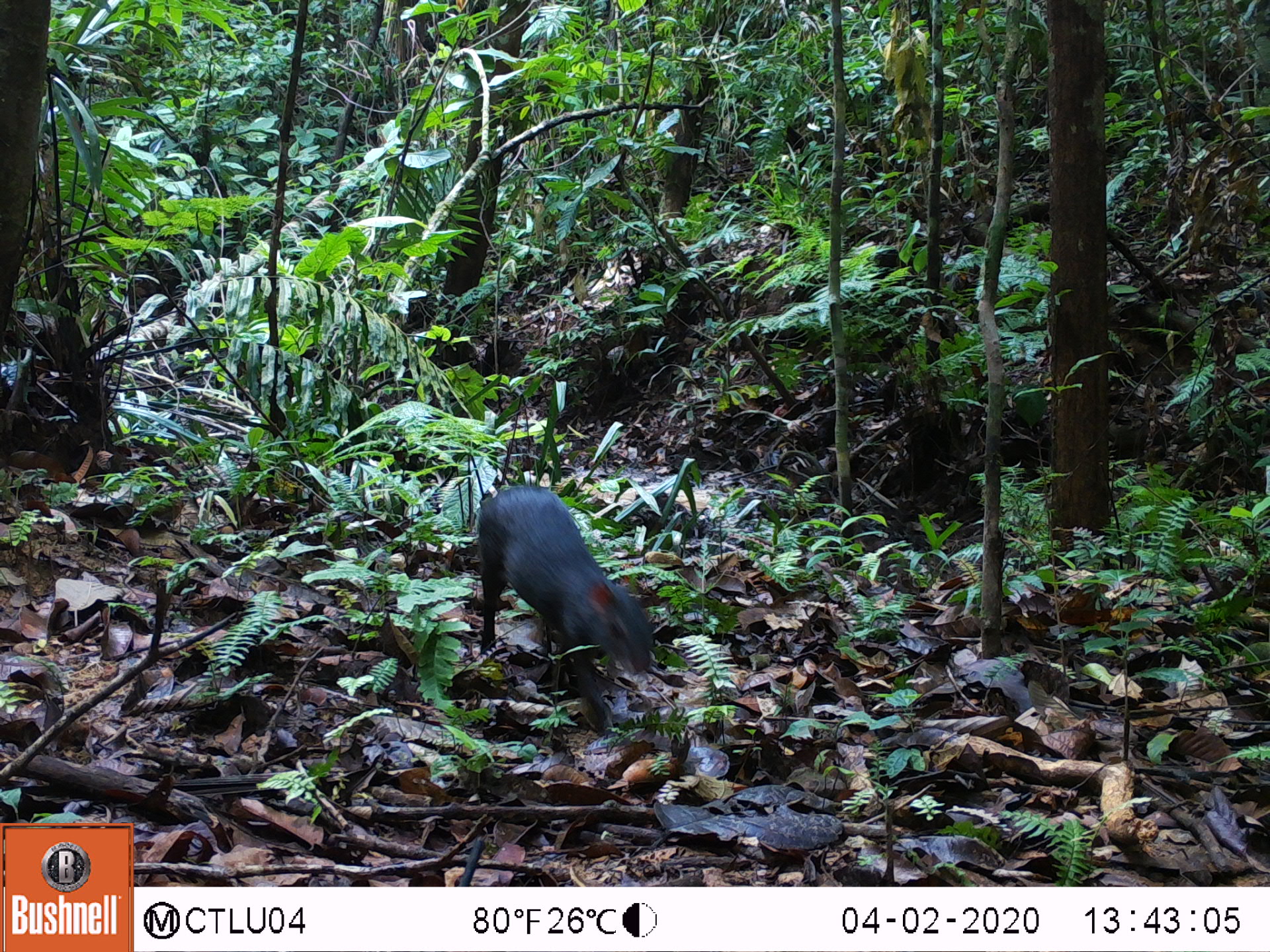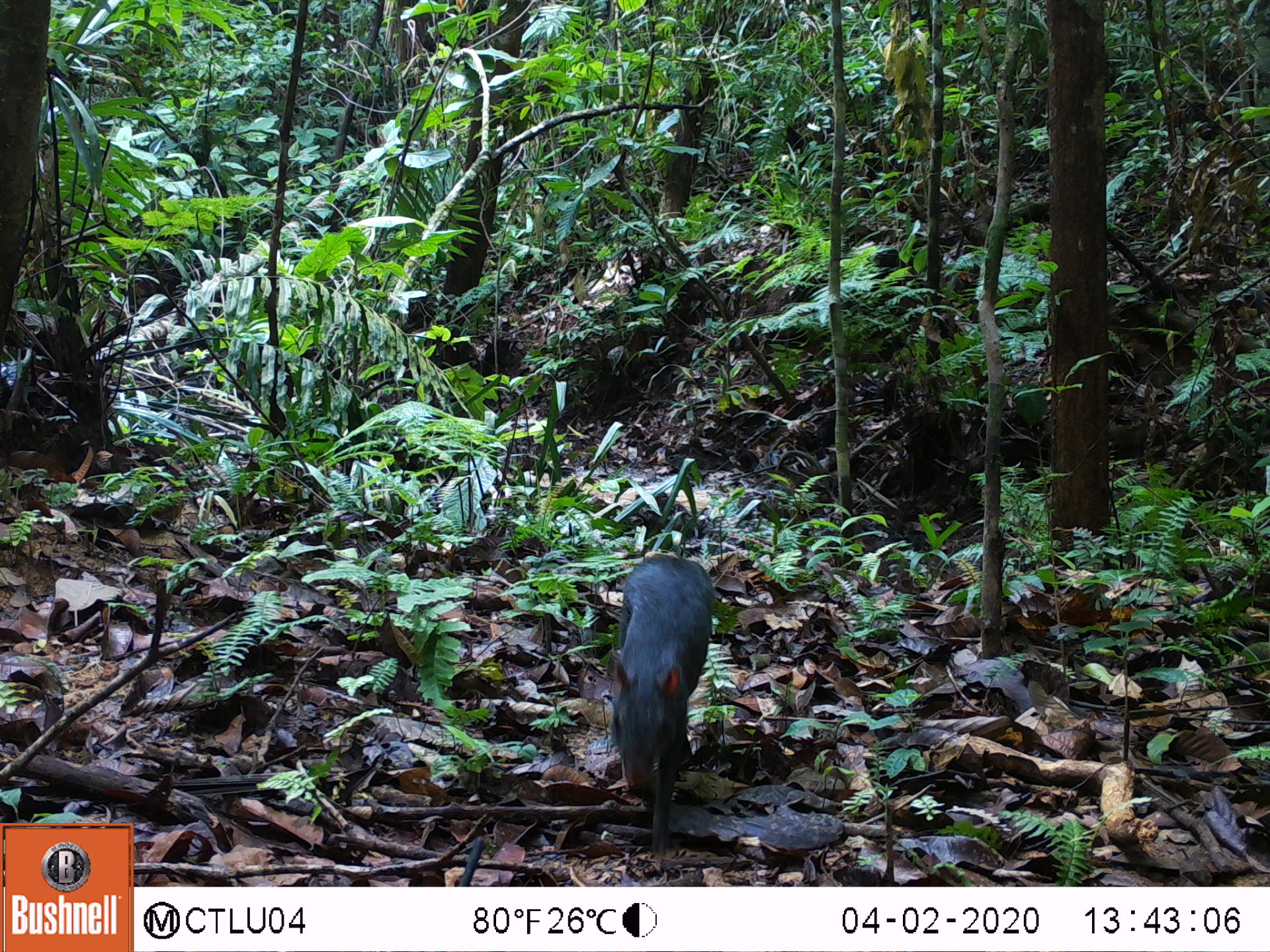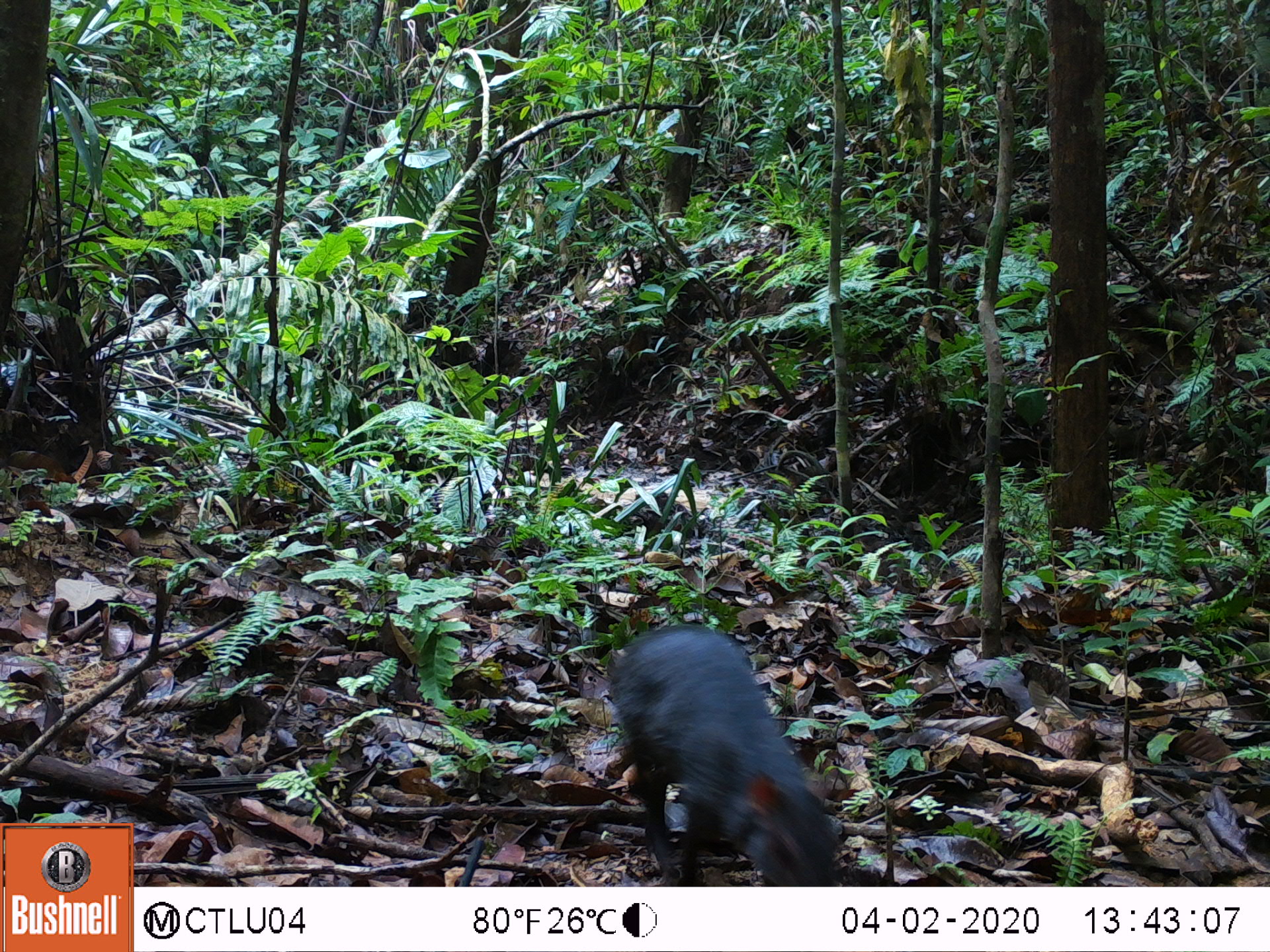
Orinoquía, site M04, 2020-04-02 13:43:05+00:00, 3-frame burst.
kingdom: Animalia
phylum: Chordata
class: Mammalia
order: Rodentia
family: Dasyproctidae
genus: Dasyprocta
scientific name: Dasyprocta fuliginosa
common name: black agouti